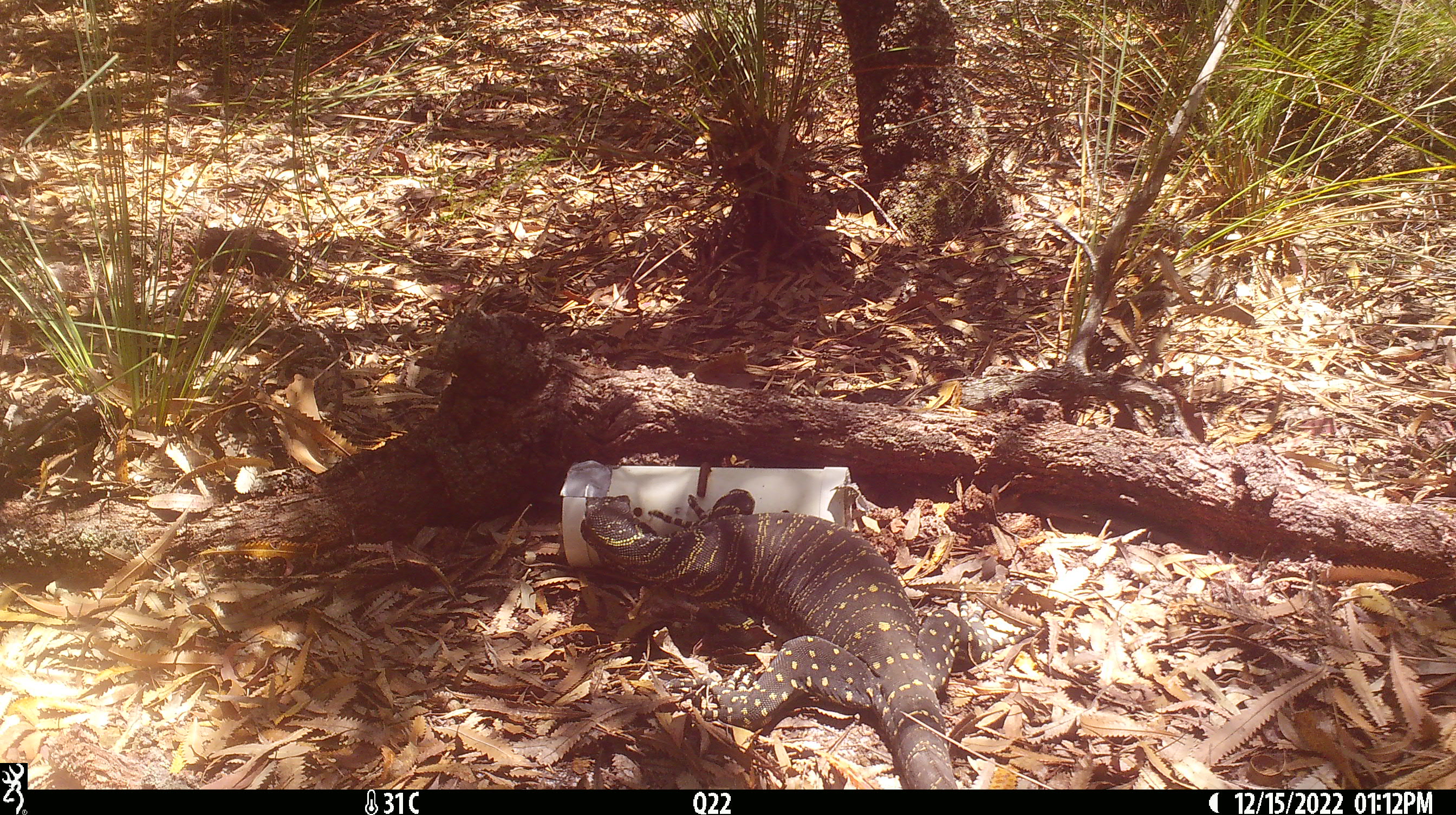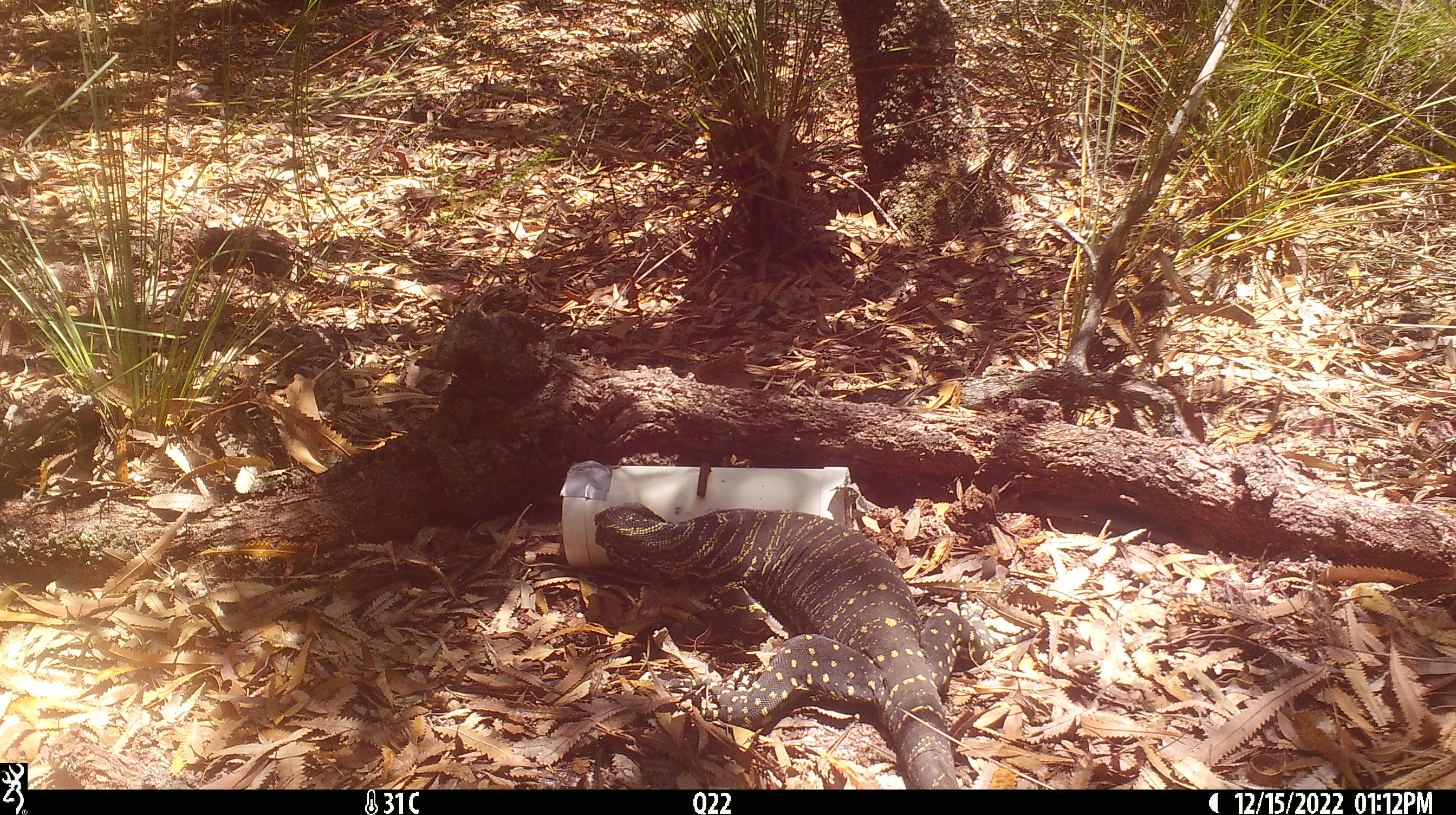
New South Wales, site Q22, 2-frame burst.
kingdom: Animalia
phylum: Chordata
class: Reptilia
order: Squamata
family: Varanidae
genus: Varanus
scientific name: Varanus varius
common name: lace monitor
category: goanna